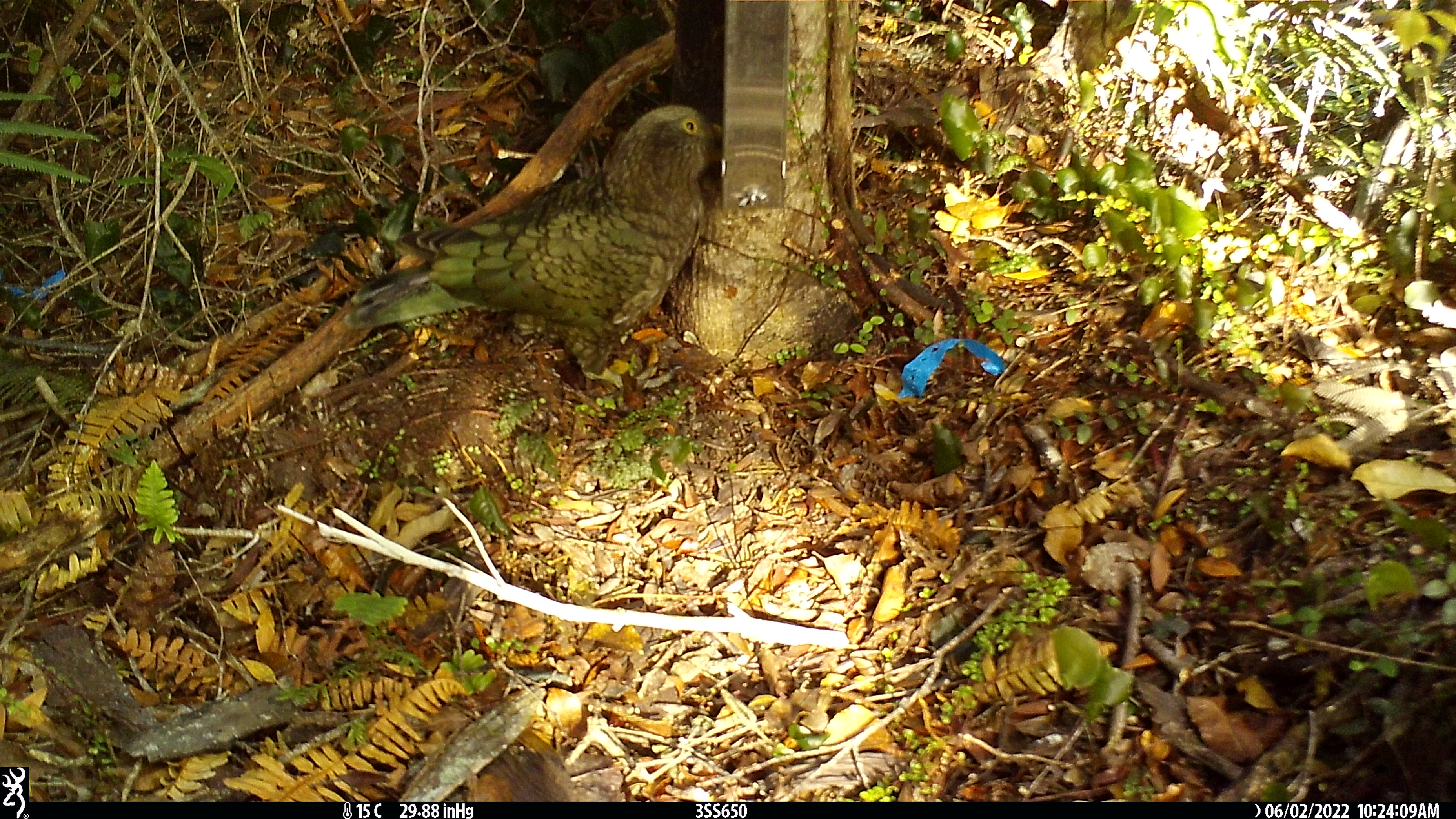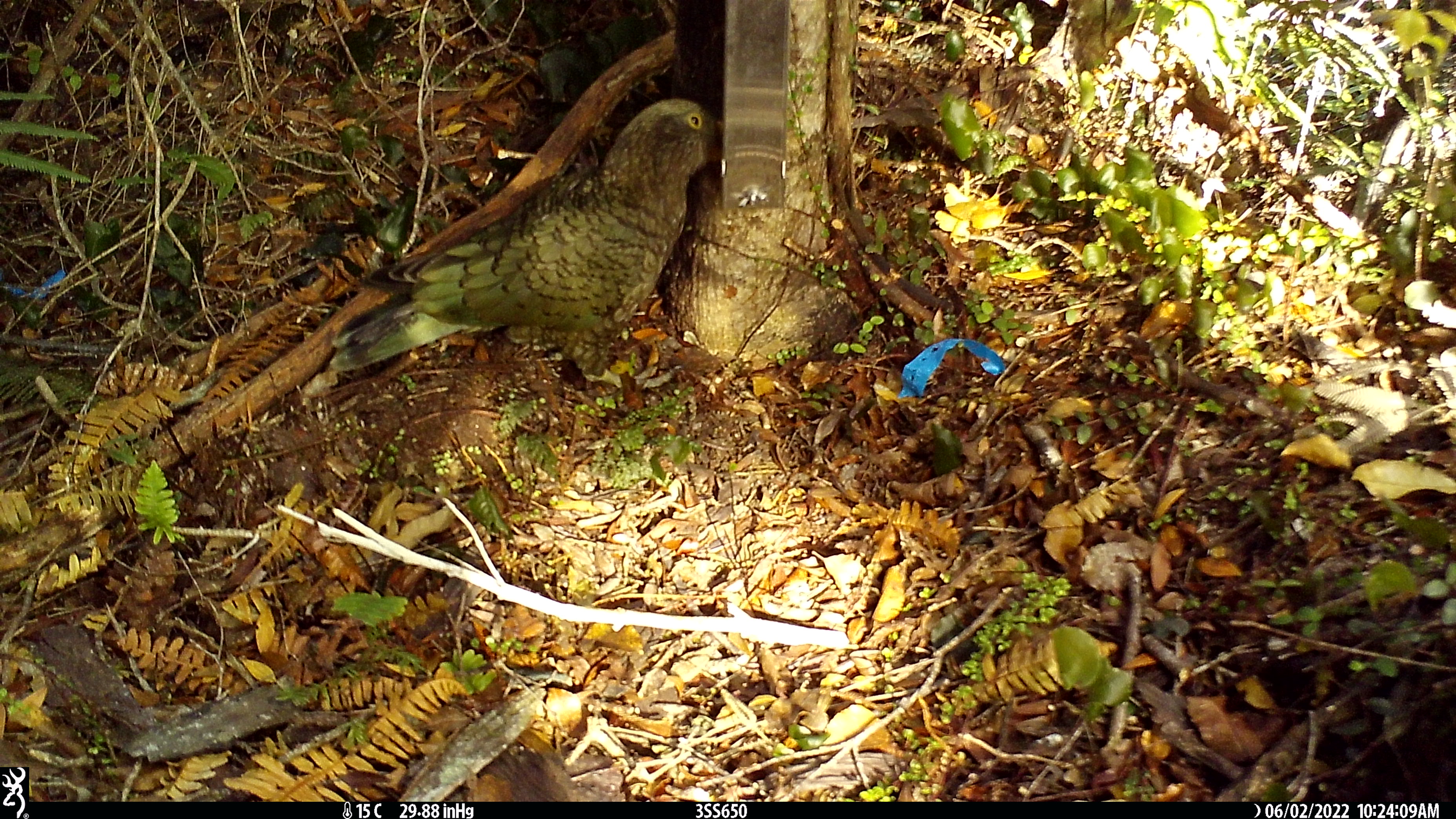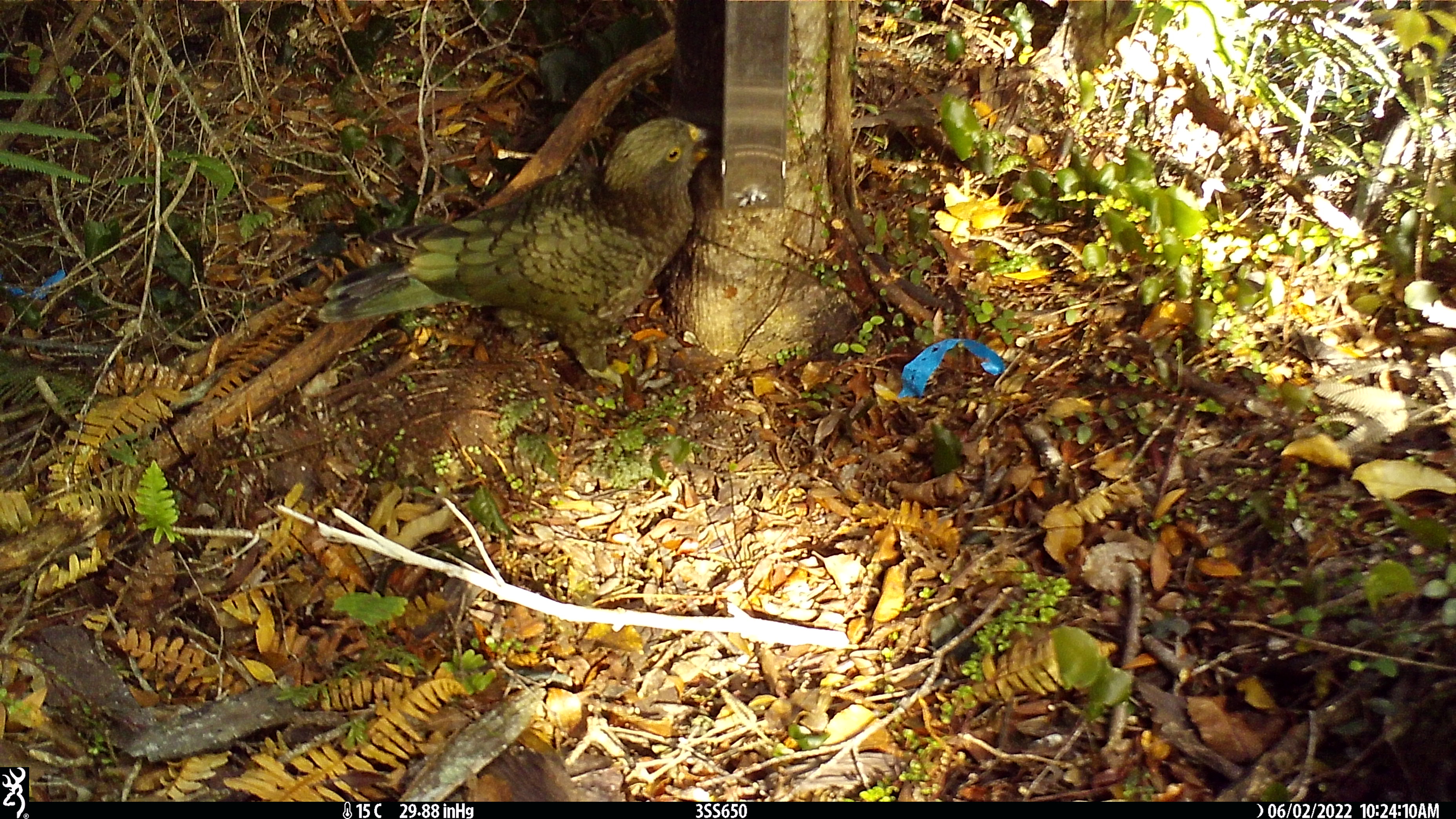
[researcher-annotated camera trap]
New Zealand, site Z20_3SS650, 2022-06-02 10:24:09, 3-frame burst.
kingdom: Animalia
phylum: Chordata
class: Aves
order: Psittaciformes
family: Strigopidae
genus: Nestor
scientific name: Nestor notabilis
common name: kea